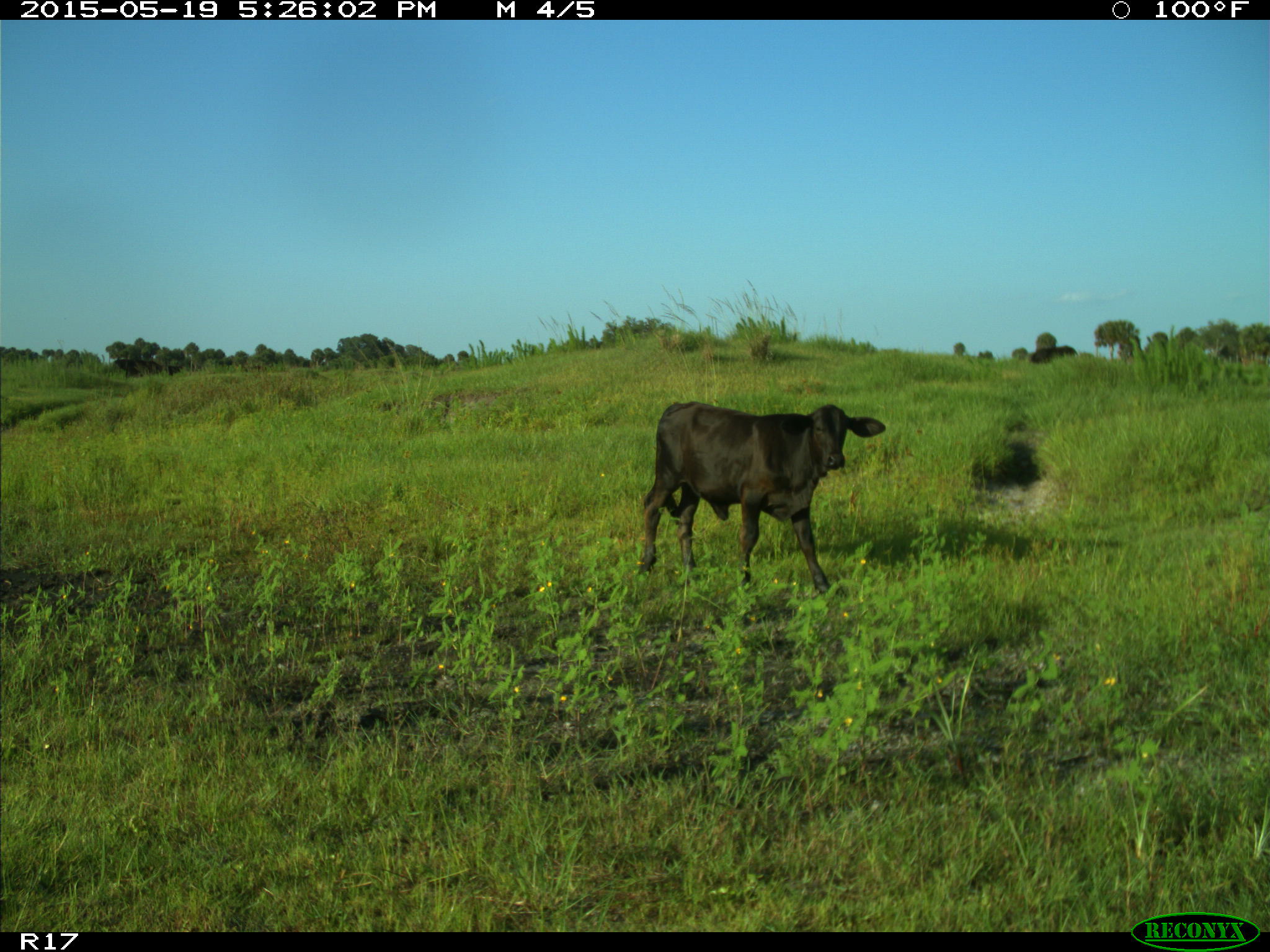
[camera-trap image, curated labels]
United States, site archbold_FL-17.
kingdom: Animalia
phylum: Chordata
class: Mammalia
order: Artiodactyla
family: Bovidae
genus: Bos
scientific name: Bos taurus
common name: domestic cow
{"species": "Bos taurus (domestic cow)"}